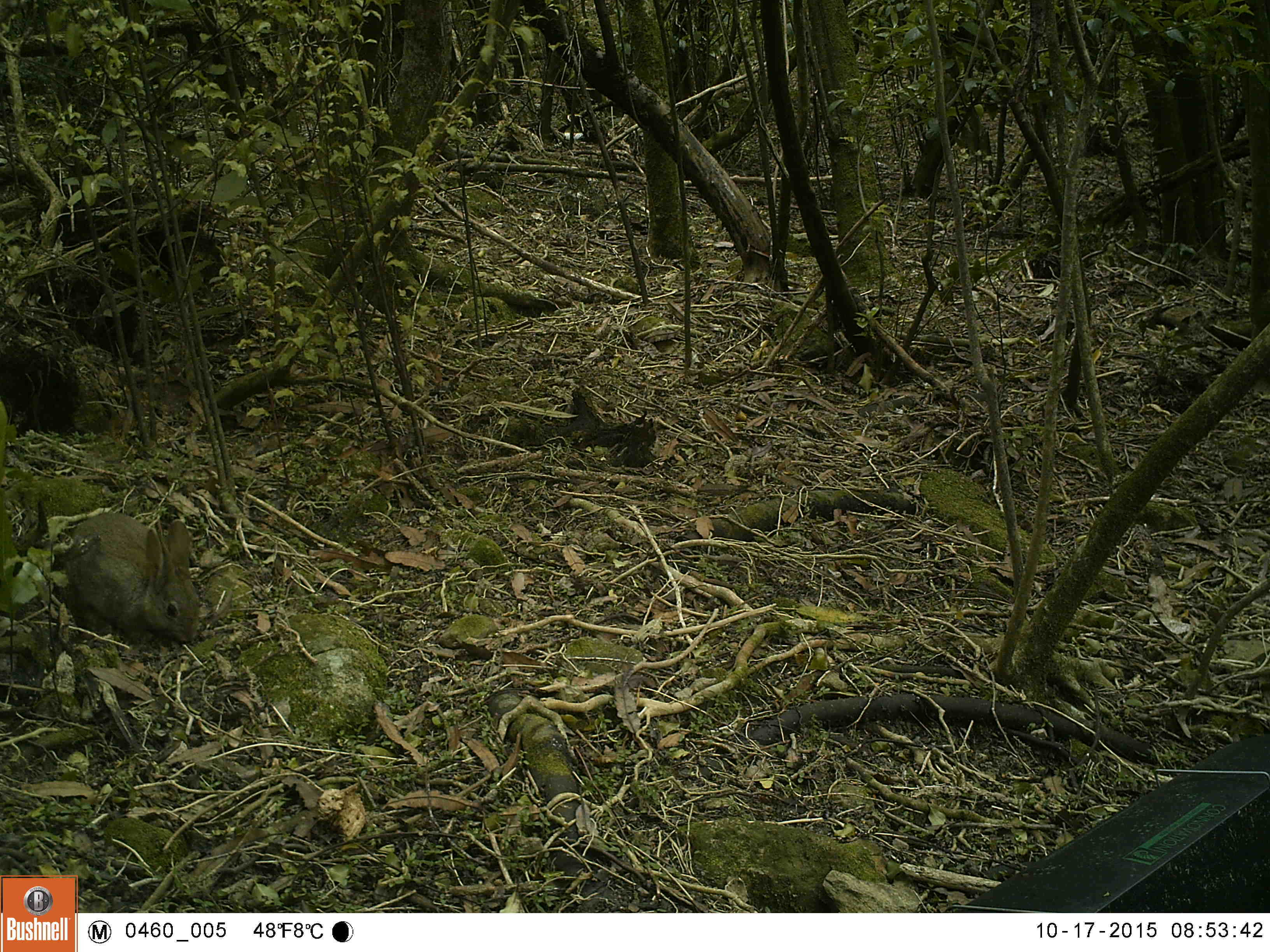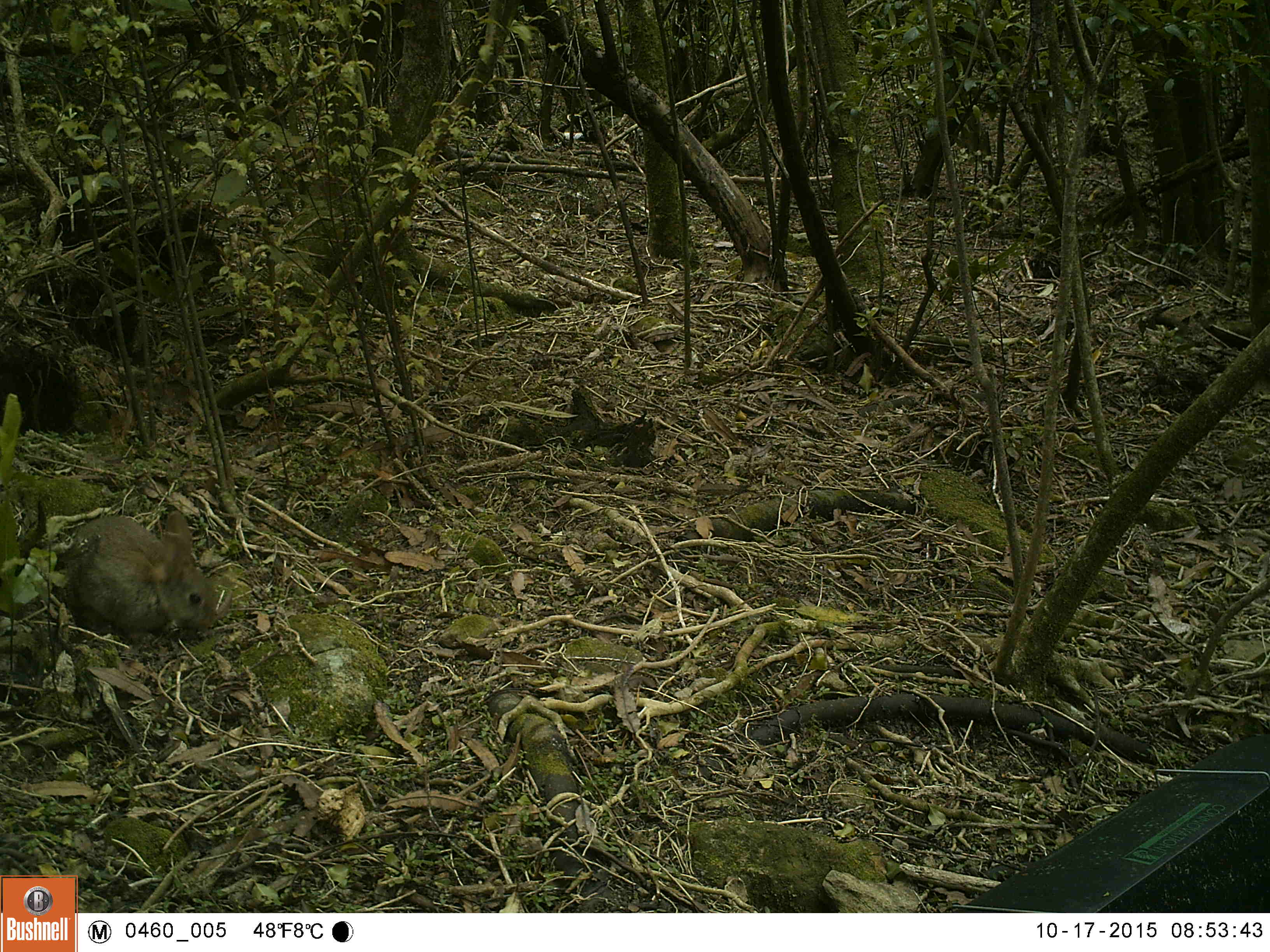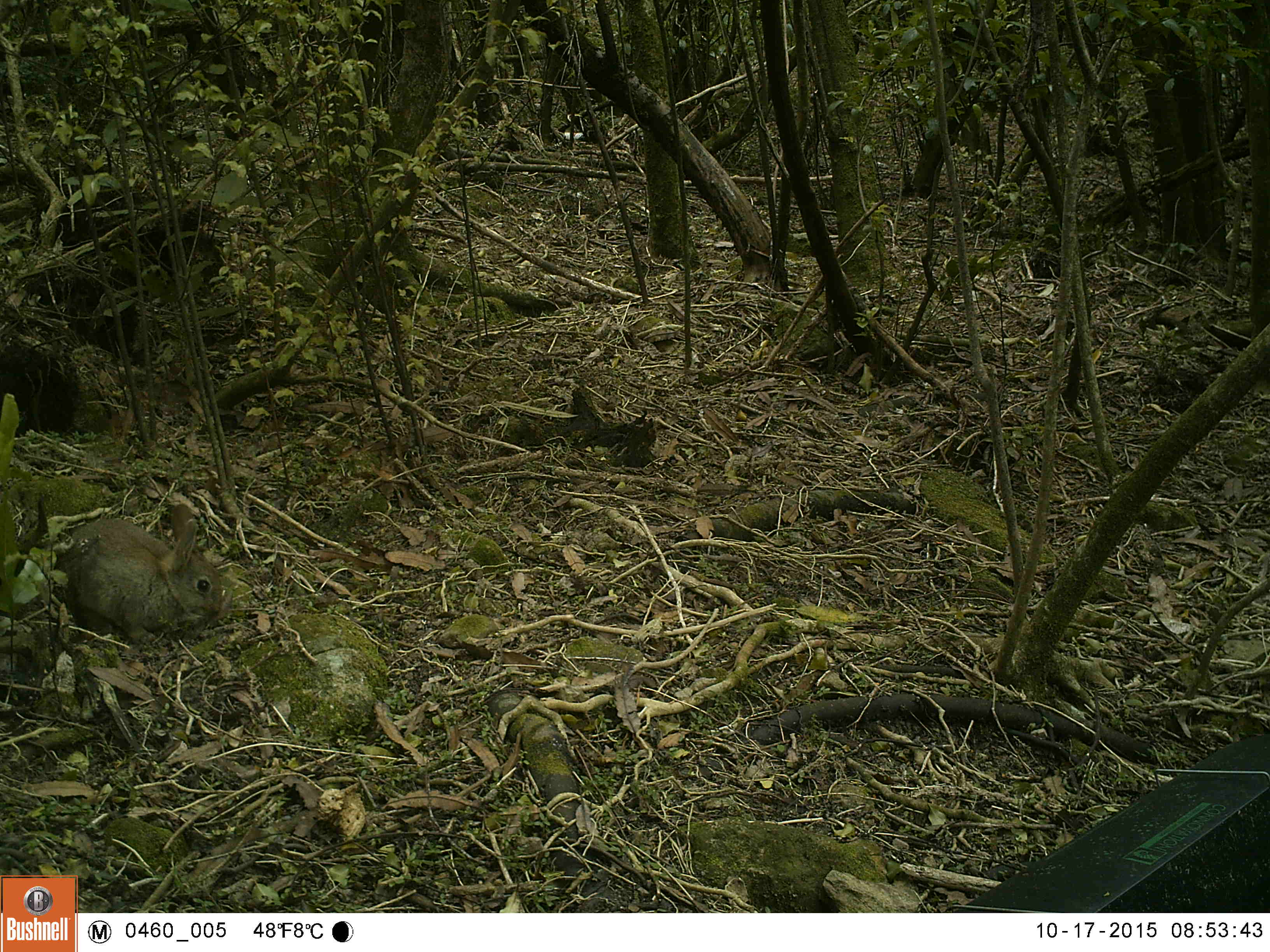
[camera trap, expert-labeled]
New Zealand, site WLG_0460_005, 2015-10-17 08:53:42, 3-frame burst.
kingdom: Animalia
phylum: Chordata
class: Mammalia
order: Lagomorpha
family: Leporidae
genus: Oryctolagus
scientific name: Oryctolagus cuniculus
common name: european rabbit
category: rabbit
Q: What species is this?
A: Rabbit (european rabbit) (Oryctolagus cuniculus).